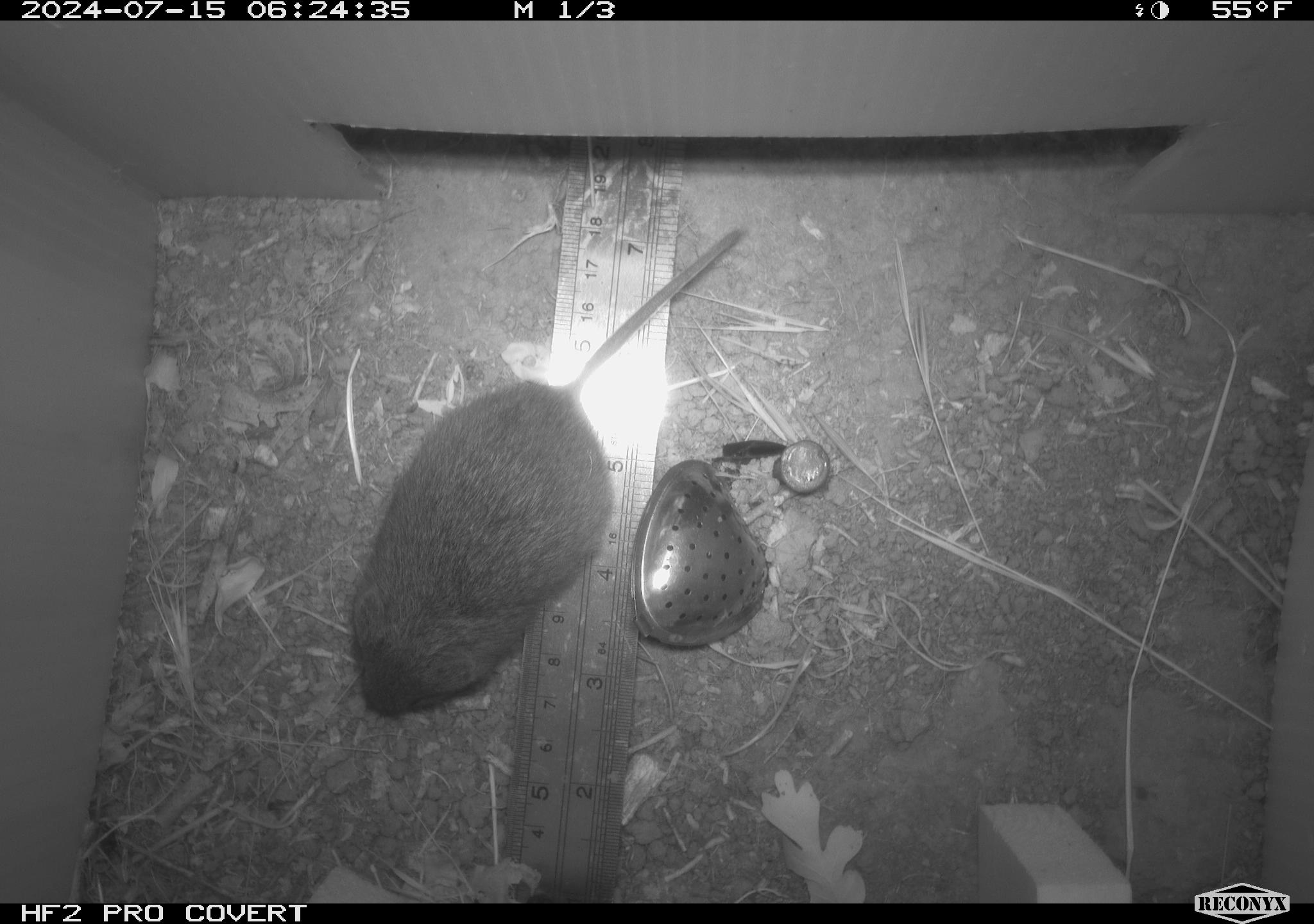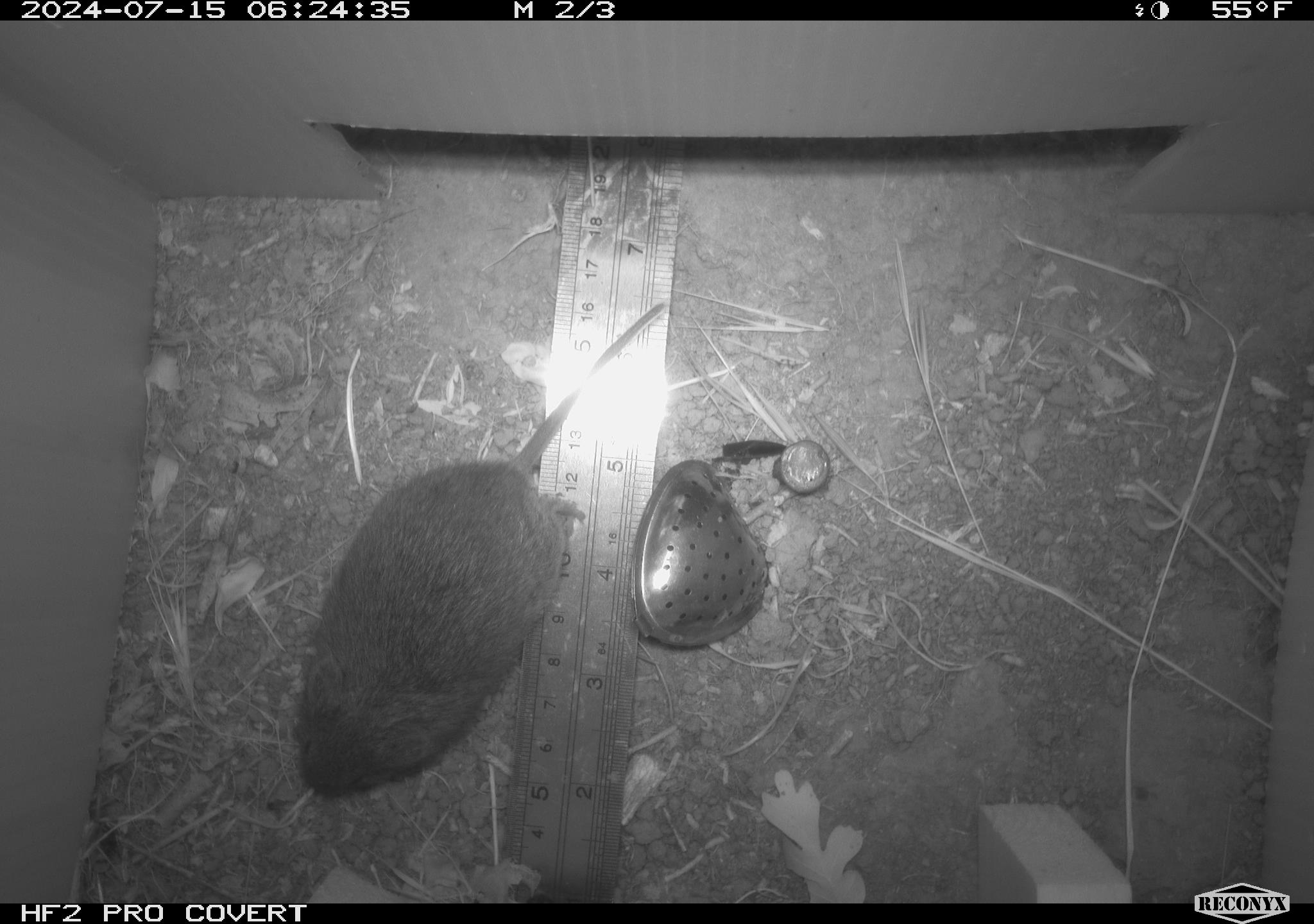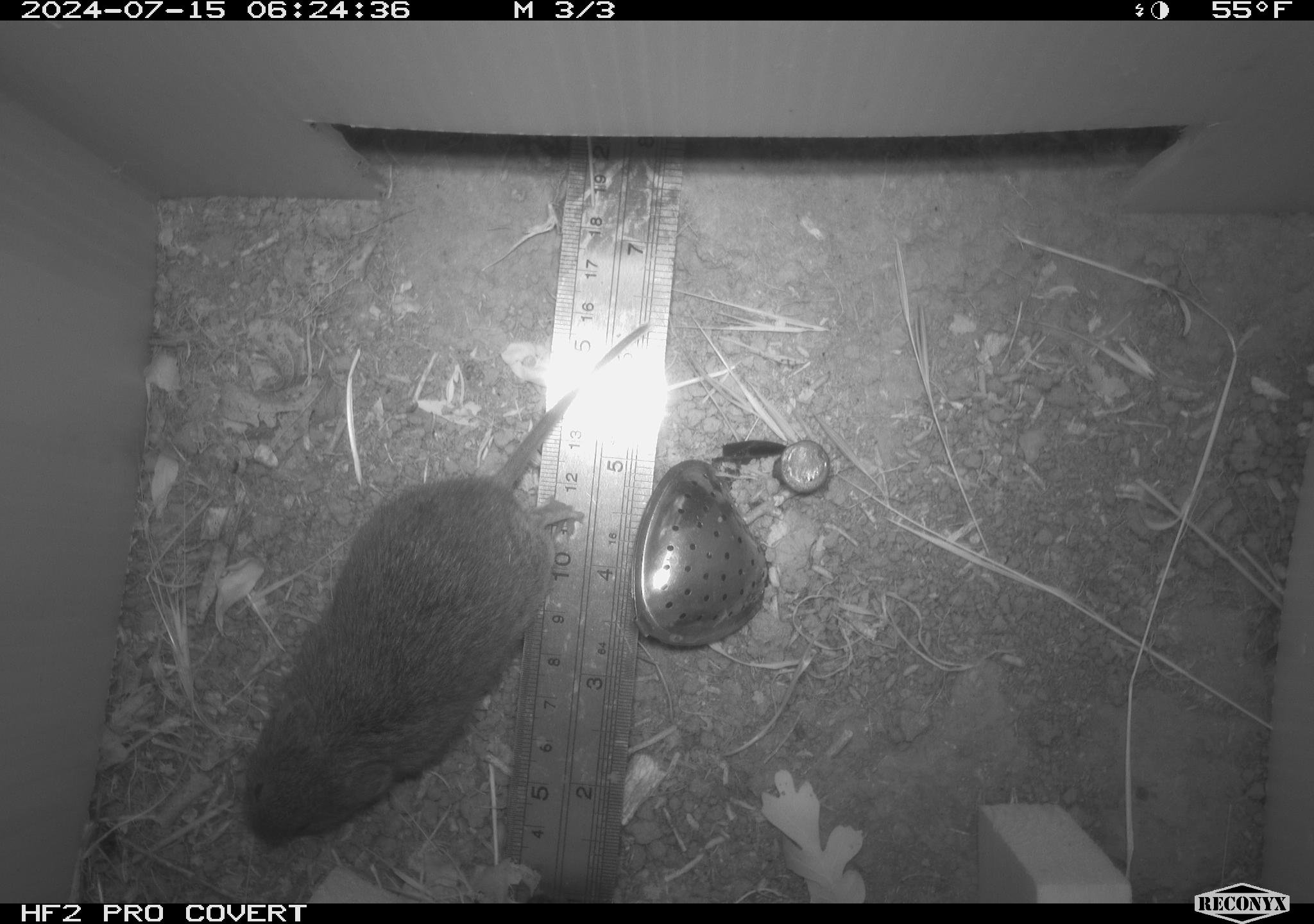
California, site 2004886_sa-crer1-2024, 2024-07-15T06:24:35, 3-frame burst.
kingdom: Animalia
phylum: Chordata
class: Mammalia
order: Rodentia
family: Cricetidae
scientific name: Arvicolinae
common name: voles, lemmings, and muskrats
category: arvicolinae subfamily